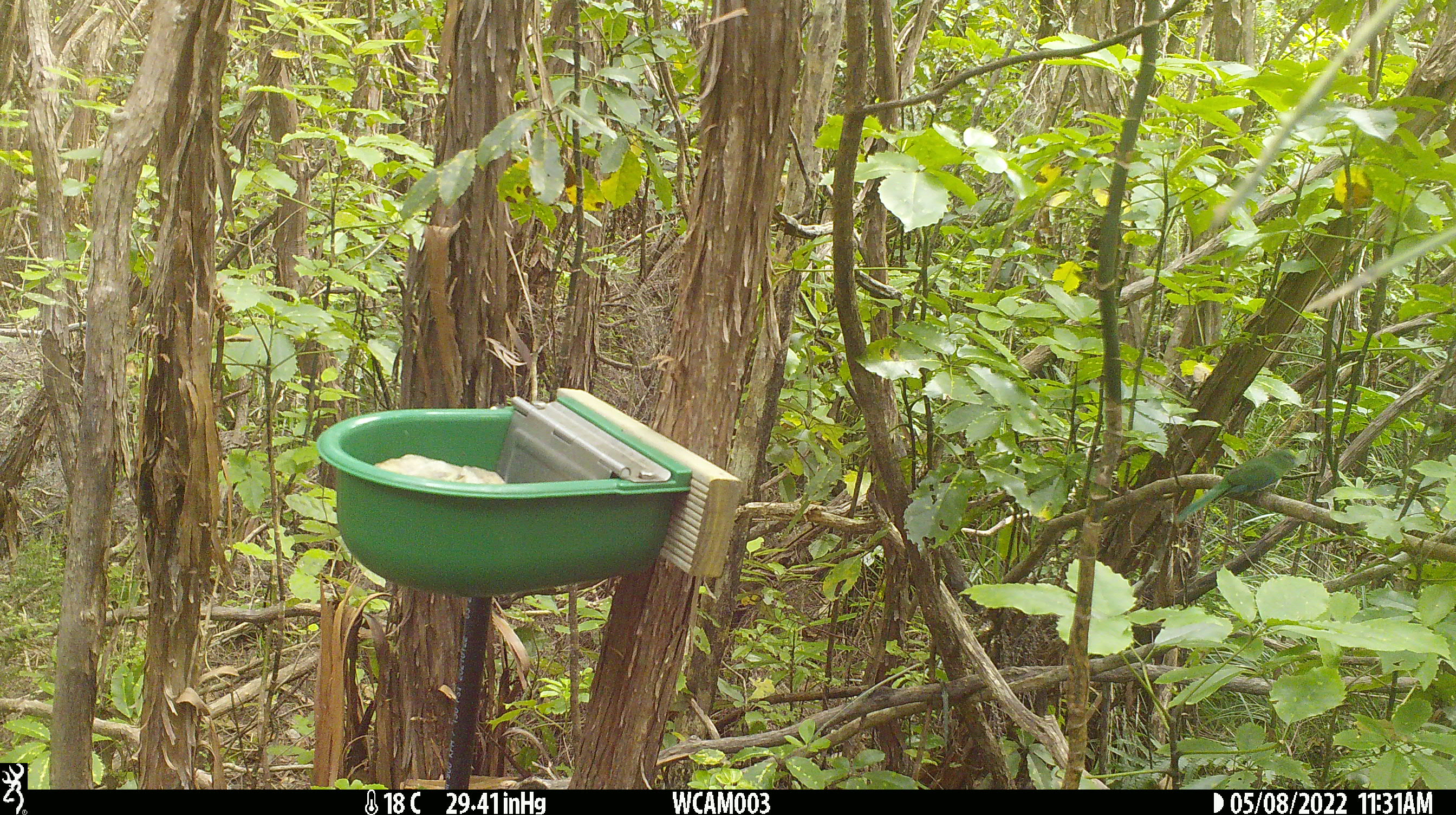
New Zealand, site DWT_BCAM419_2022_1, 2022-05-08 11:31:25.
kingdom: Animalia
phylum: Chordata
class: Aves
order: Psittaciformes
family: Psittaculidae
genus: Cyanoramphus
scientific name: Cyanoramphus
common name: parakeet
Parakeet (Cyanoramphus).